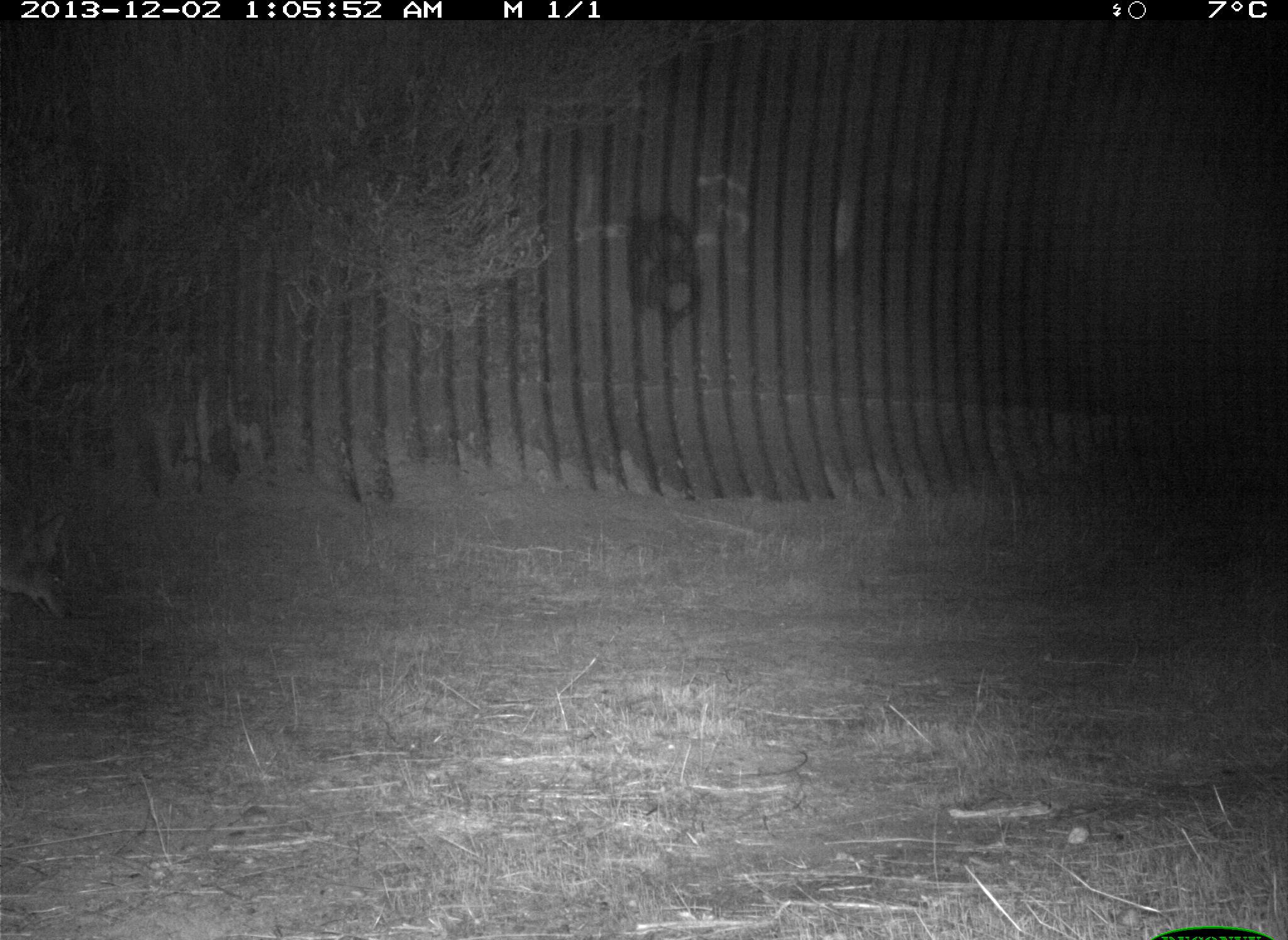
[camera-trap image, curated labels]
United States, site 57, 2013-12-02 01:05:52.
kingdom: Animalia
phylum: Chordata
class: Mammalia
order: Carnivora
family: Canidae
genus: Canis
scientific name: Canis latrans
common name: coyote